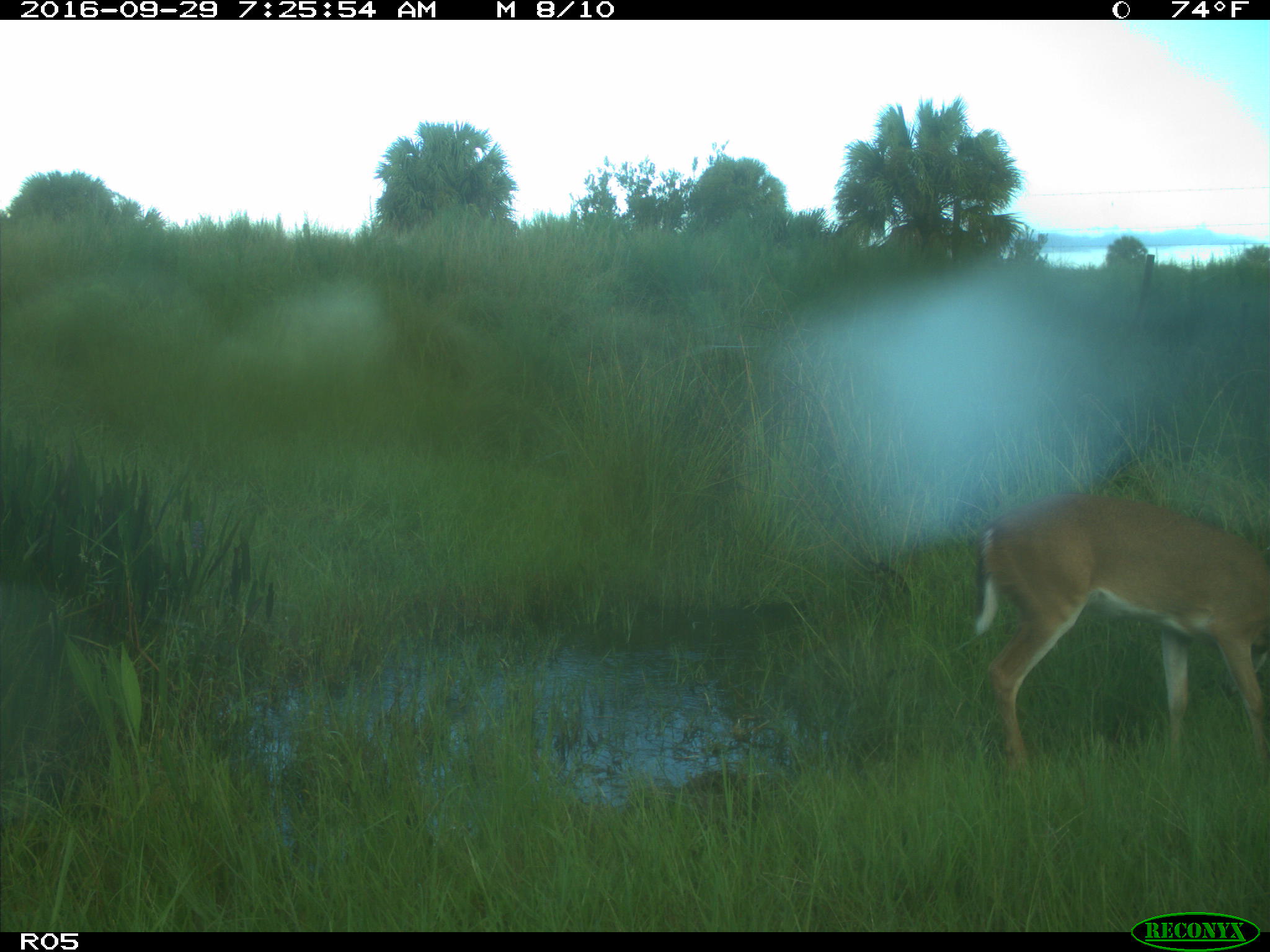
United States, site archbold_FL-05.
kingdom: Animalia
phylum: Chordata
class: Mammalia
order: Artiodactyla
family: Cervidae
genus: Odocoileus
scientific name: Odocoileus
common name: deer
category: unidentified deer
Unidentified deer (deer) (Odocoileus).